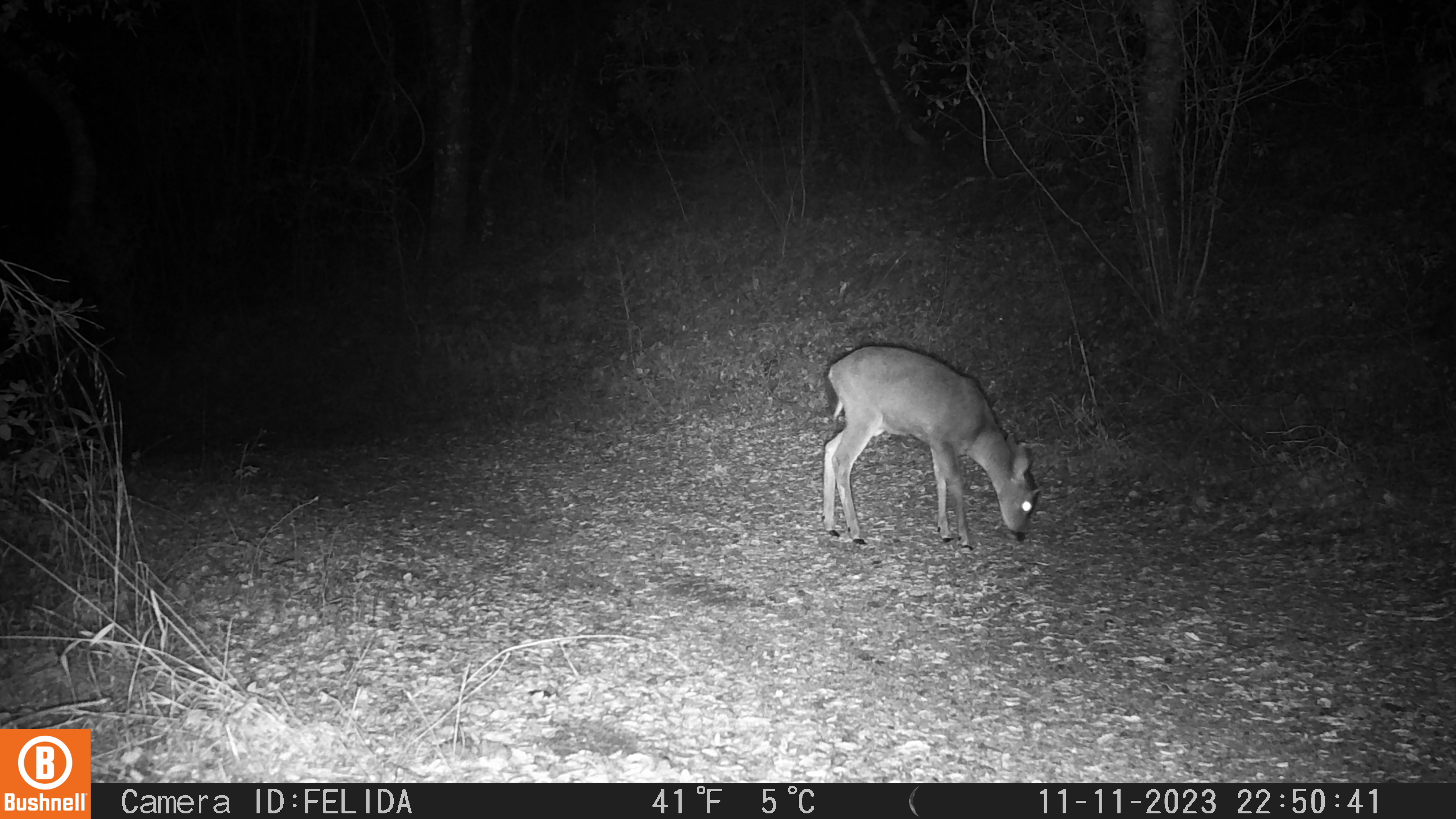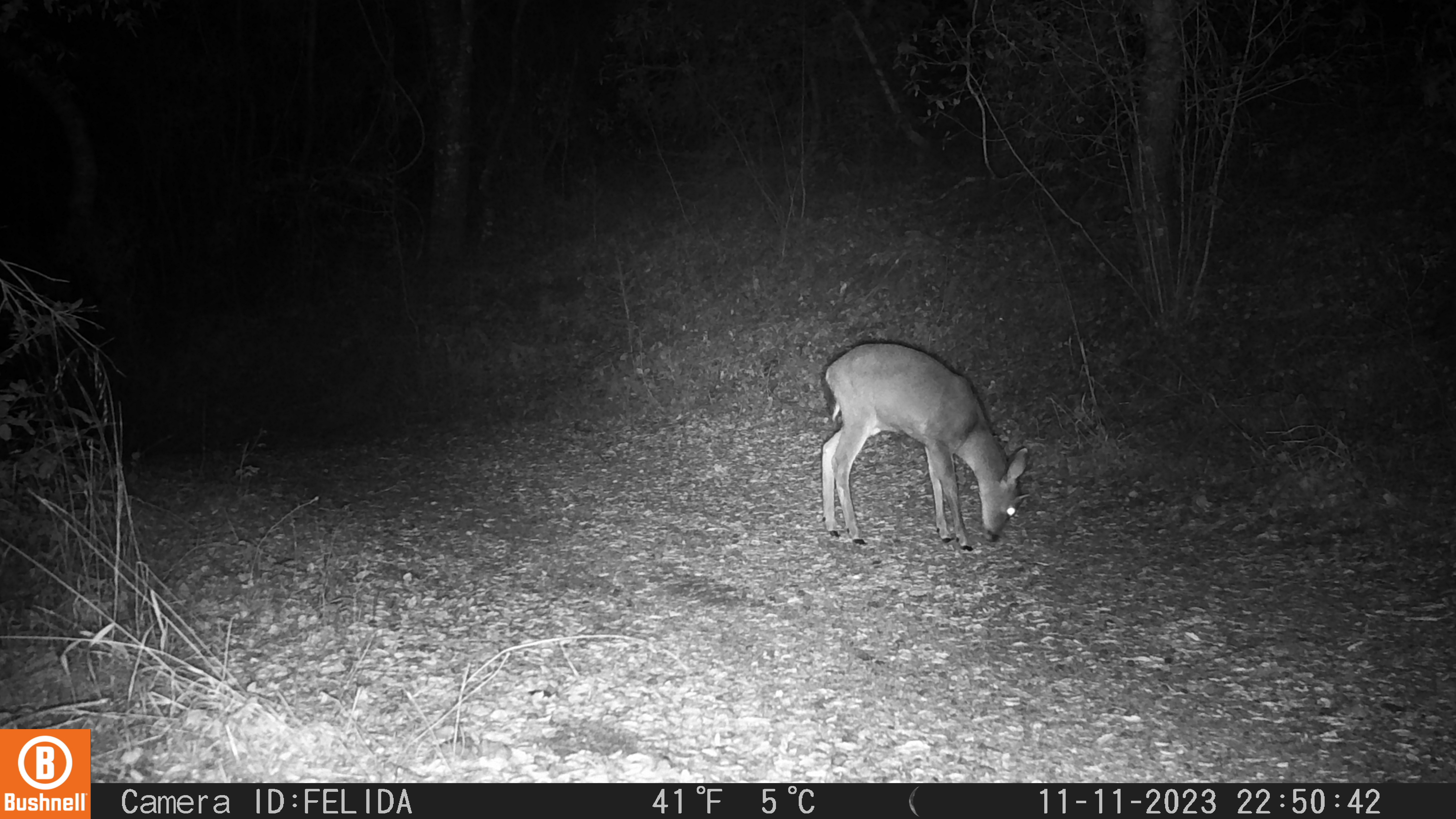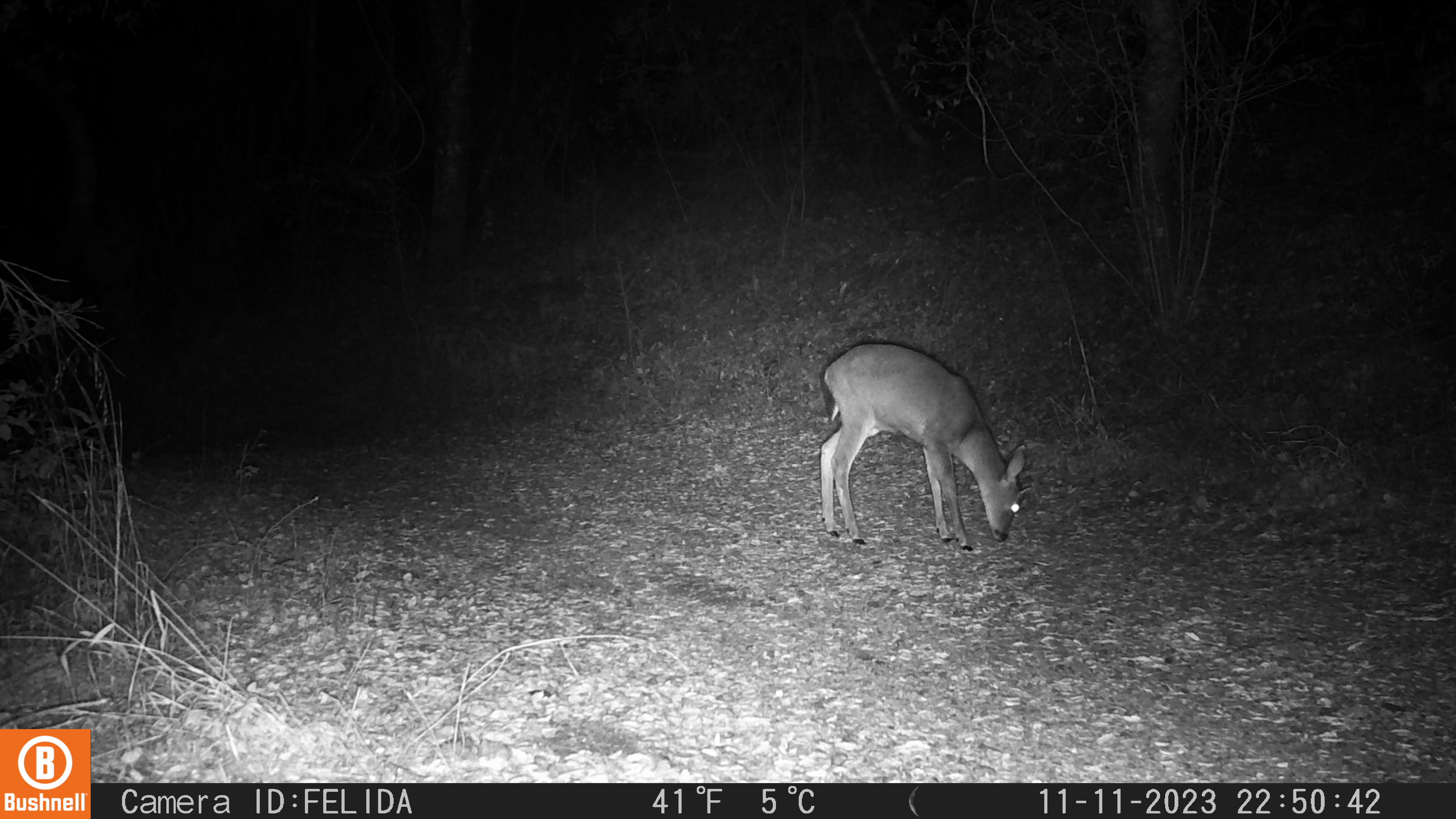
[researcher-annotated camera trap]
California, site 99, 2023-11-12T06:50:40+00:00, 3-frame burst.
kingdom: Animalia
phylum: Chordata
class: Mammalia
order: Artiodactyla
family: Cervidae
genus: Odocoileus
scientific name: Odocoileus hemionus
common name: mule deer